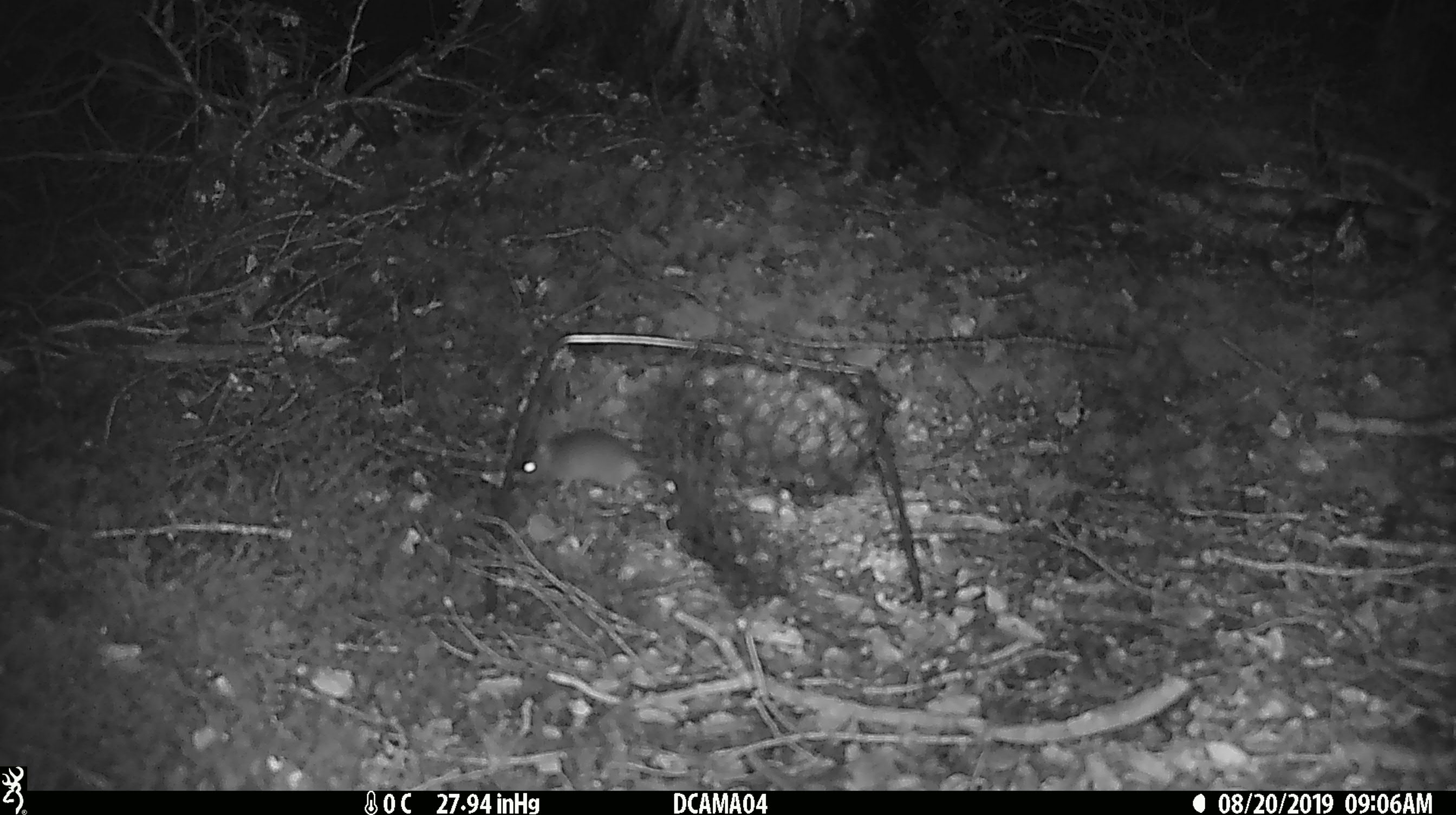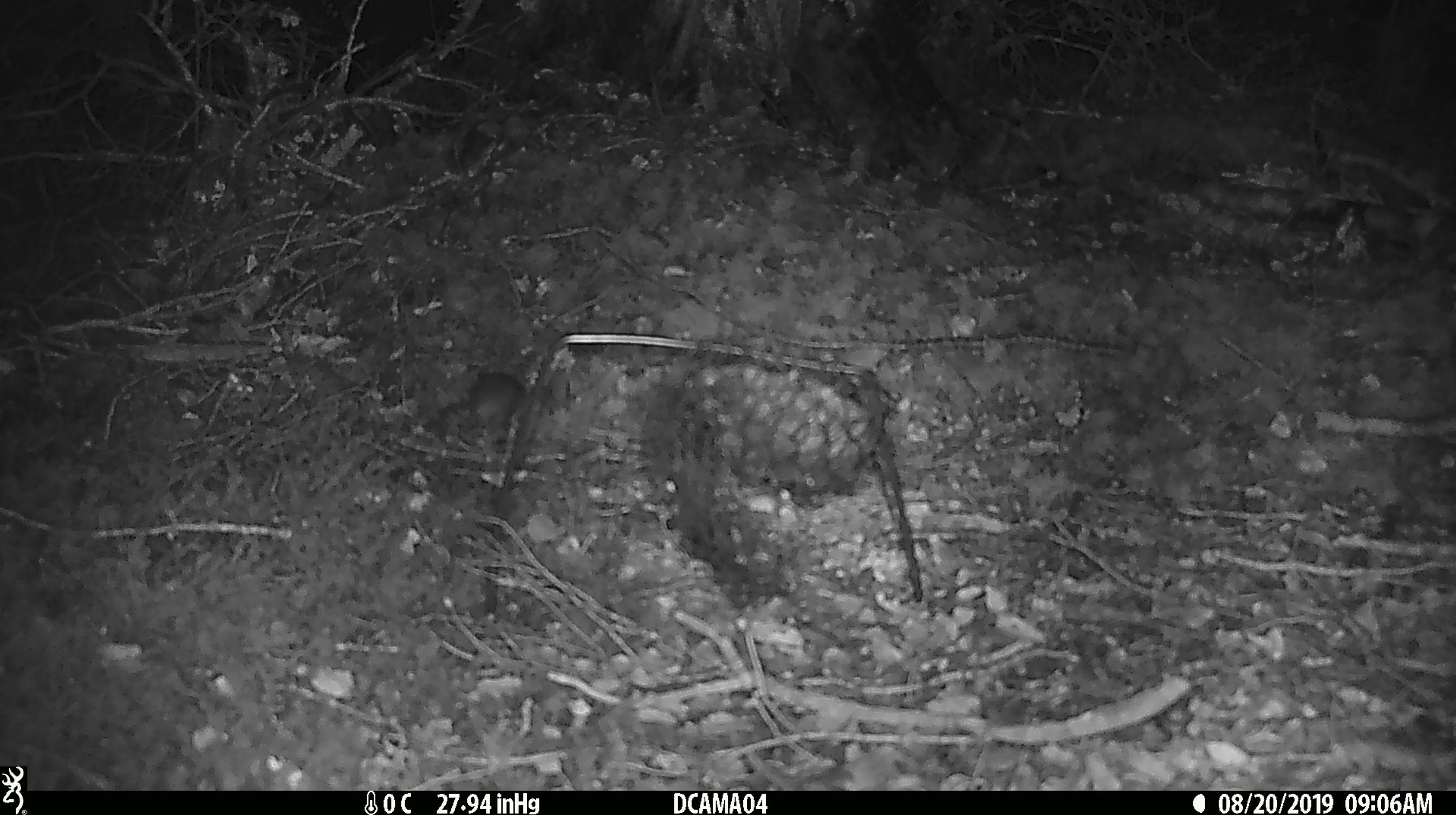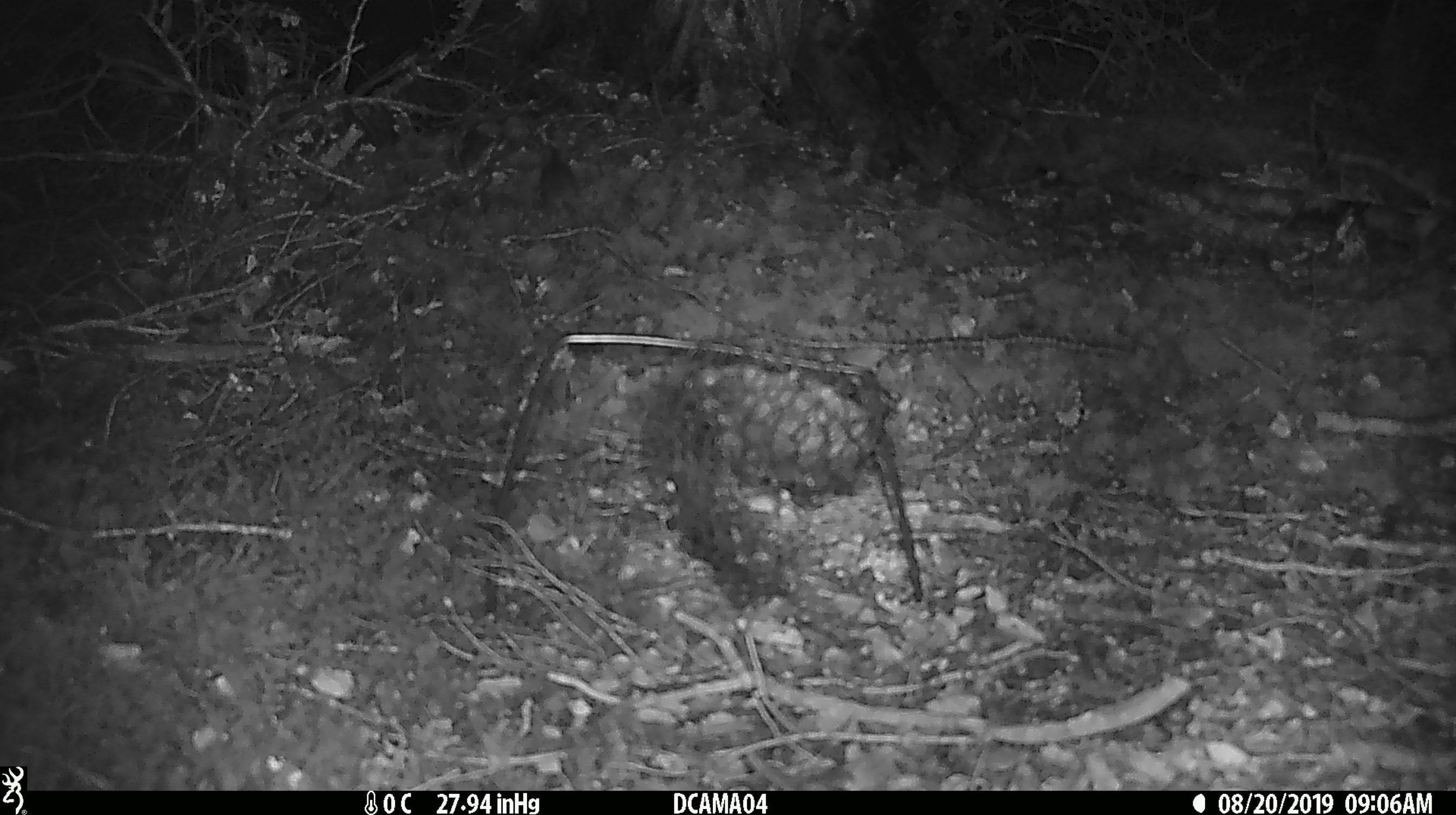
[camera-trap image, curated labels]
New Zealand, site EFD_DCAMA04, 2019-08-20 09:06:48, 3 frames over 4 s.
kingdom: Animalia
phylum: Chordata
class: Mammalia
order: Rodentia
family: Muridae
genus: Mus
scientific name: Mus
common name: mouse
Mouse (Mus).